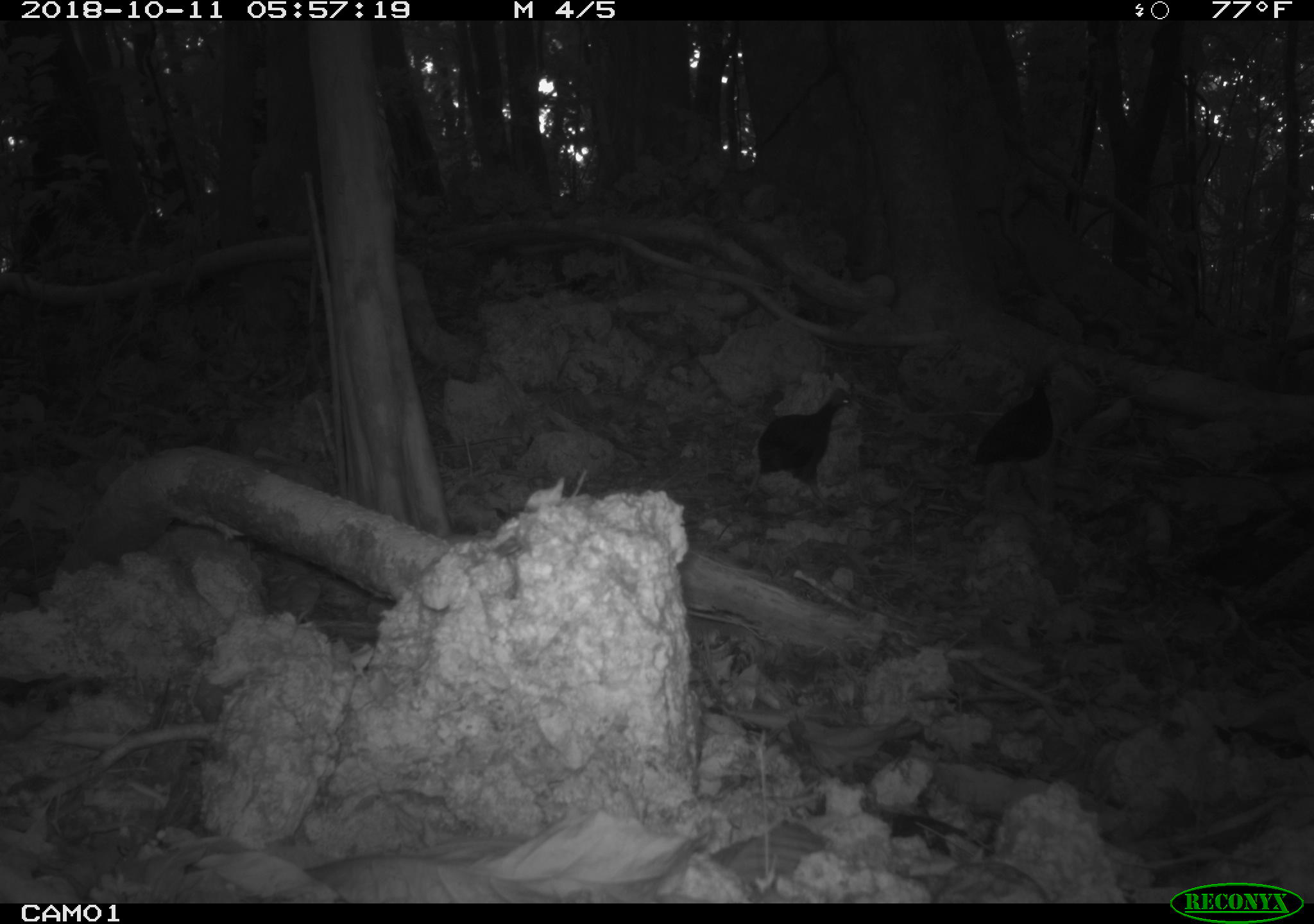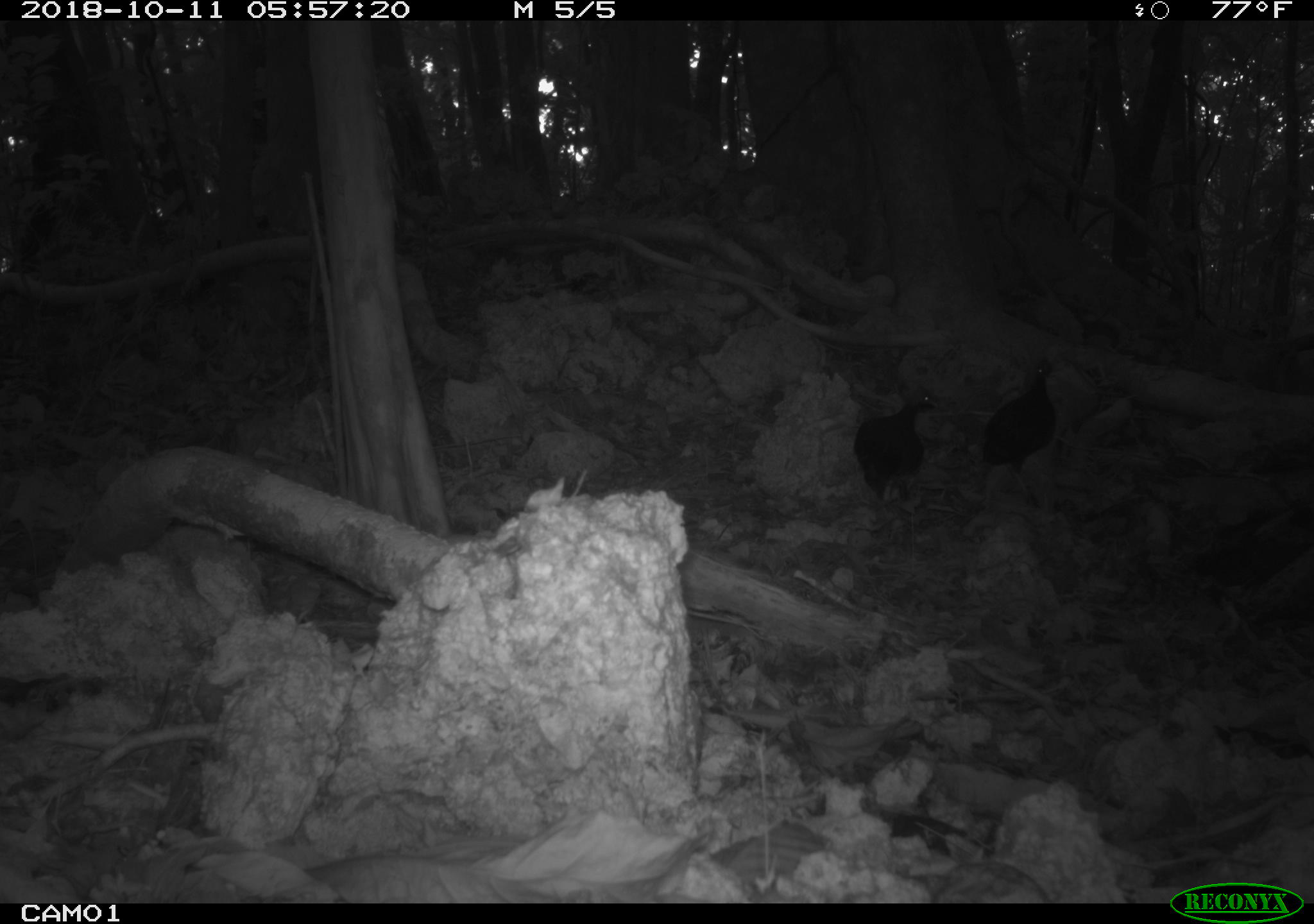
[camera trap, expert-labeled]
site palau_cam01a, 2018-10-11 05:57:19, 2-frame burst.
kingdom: Animalia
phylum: Chordata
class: Aves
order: Galliformes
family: Megapodiidae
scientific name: Megapodiidae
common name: megapode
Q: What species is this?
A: Megapode (Megapodiidae).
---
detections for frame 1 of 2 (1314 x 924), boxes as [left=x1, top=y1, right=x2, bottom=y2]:
megapode: [left=746, top=380, right=857, bottom=503]; [left=971, top=368, right=1059, bottom=472]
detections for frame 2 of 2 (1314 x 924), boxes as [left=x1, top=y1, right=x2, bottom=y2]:
megapode: [left=976, top=355, right=1060, bottom=504]; [left=850, top=372, right=941, bottom=506]